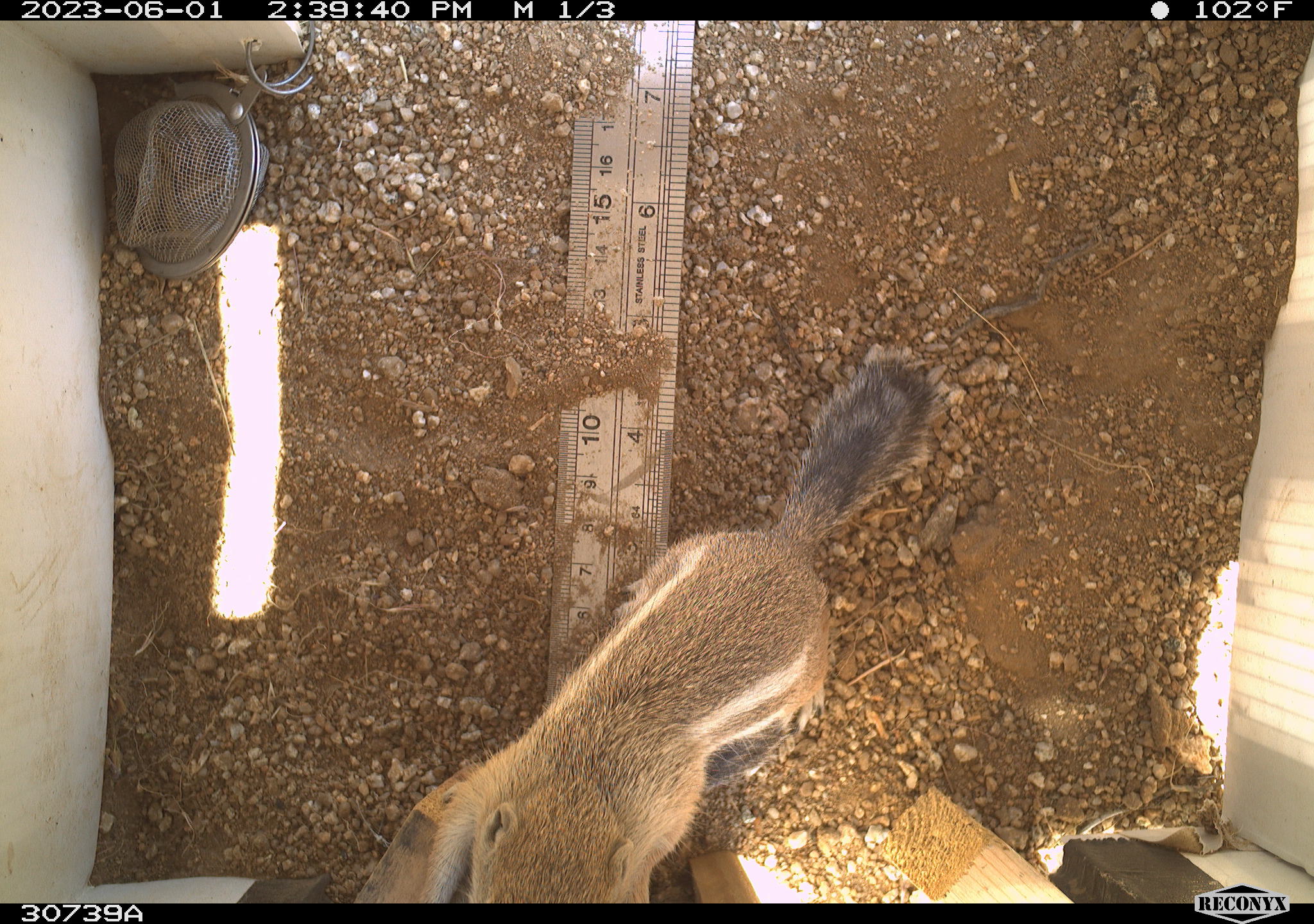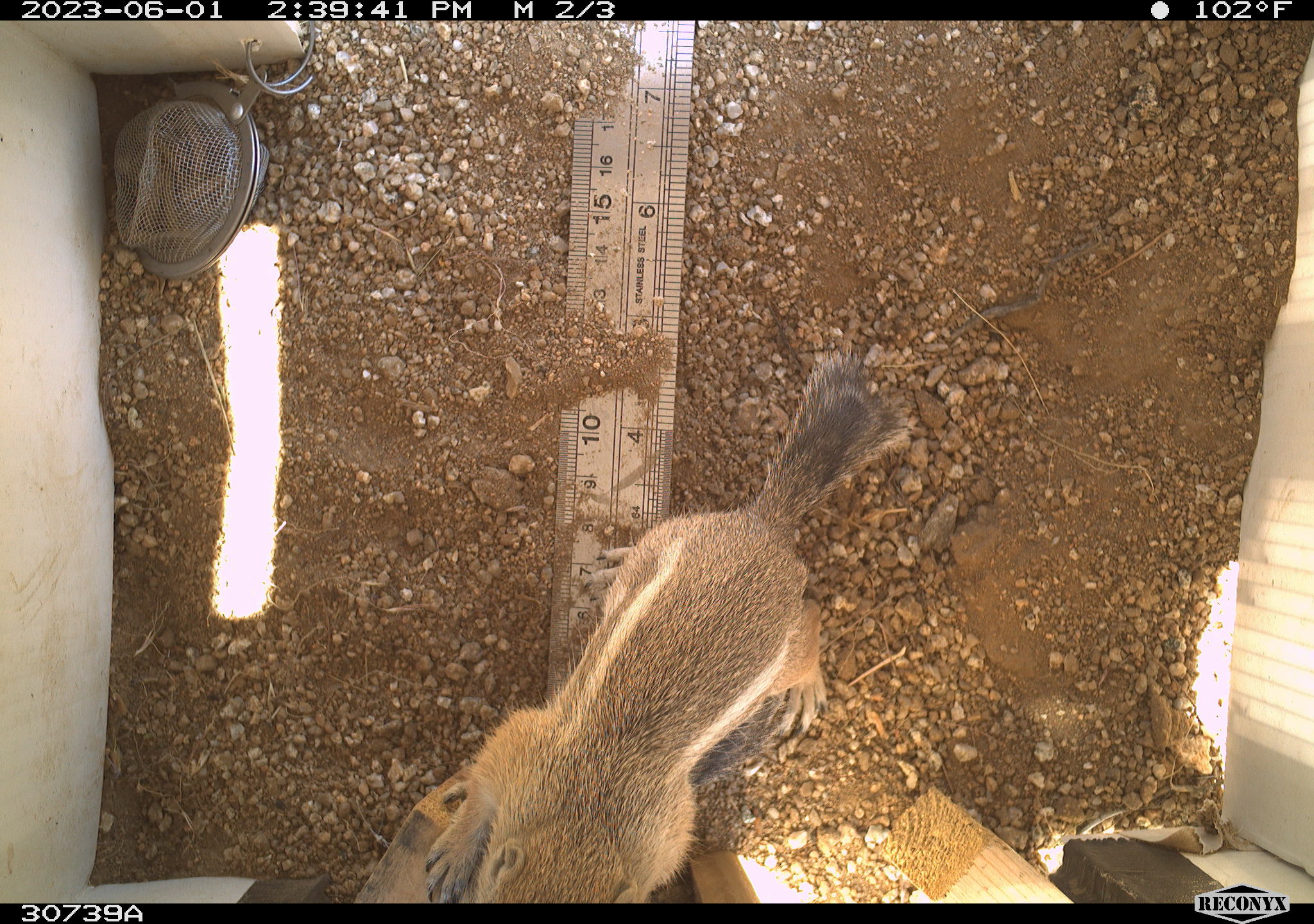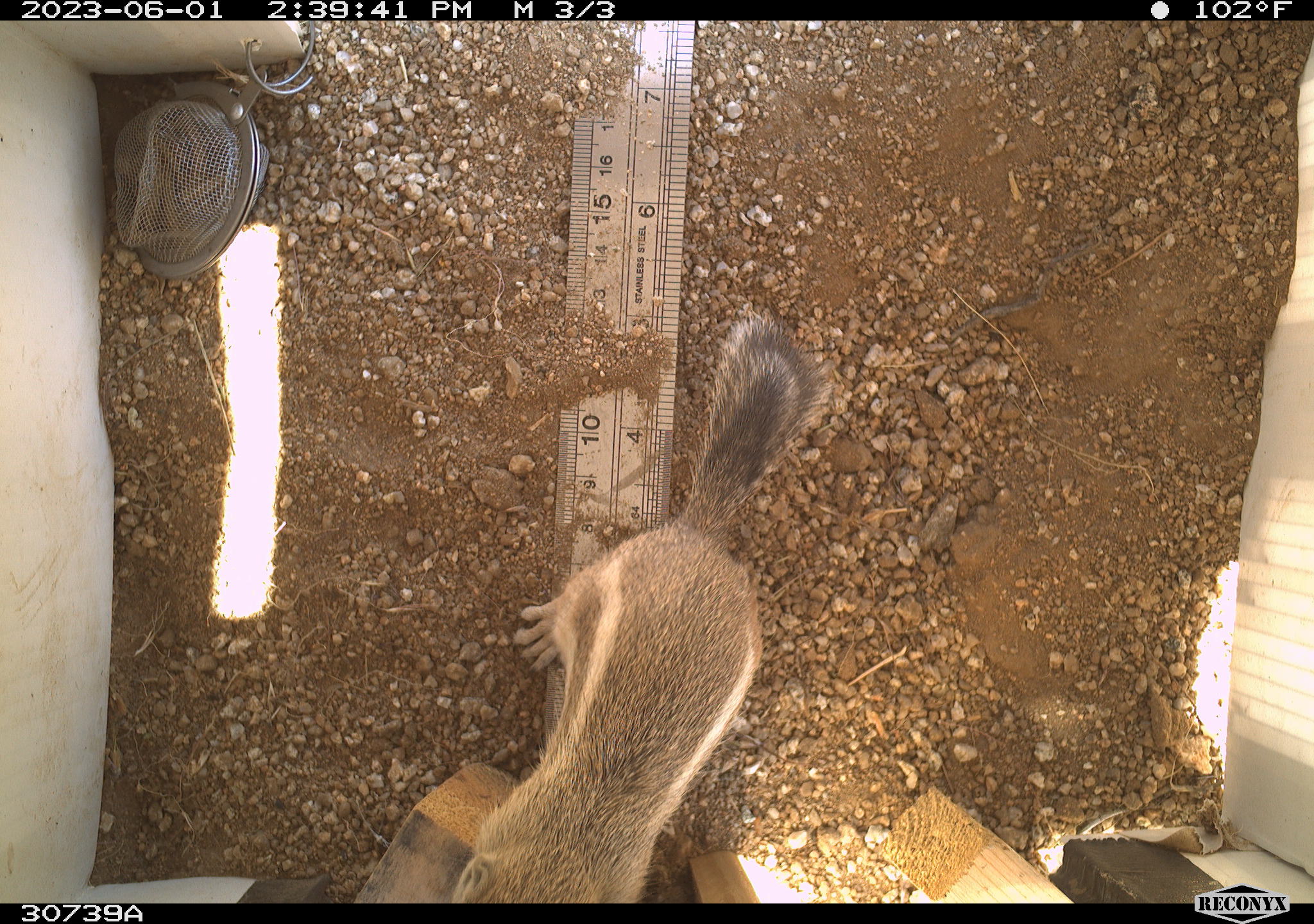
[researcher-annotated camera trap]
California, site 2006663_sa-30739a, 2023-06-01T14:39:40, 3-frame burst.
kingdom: Animalia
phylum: Chordata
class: Mammalia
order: Rodentia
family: Sciuridae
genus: Ammospermophilus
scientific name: Ammospermophilus leucurus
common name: white-tailed antelope squirrel